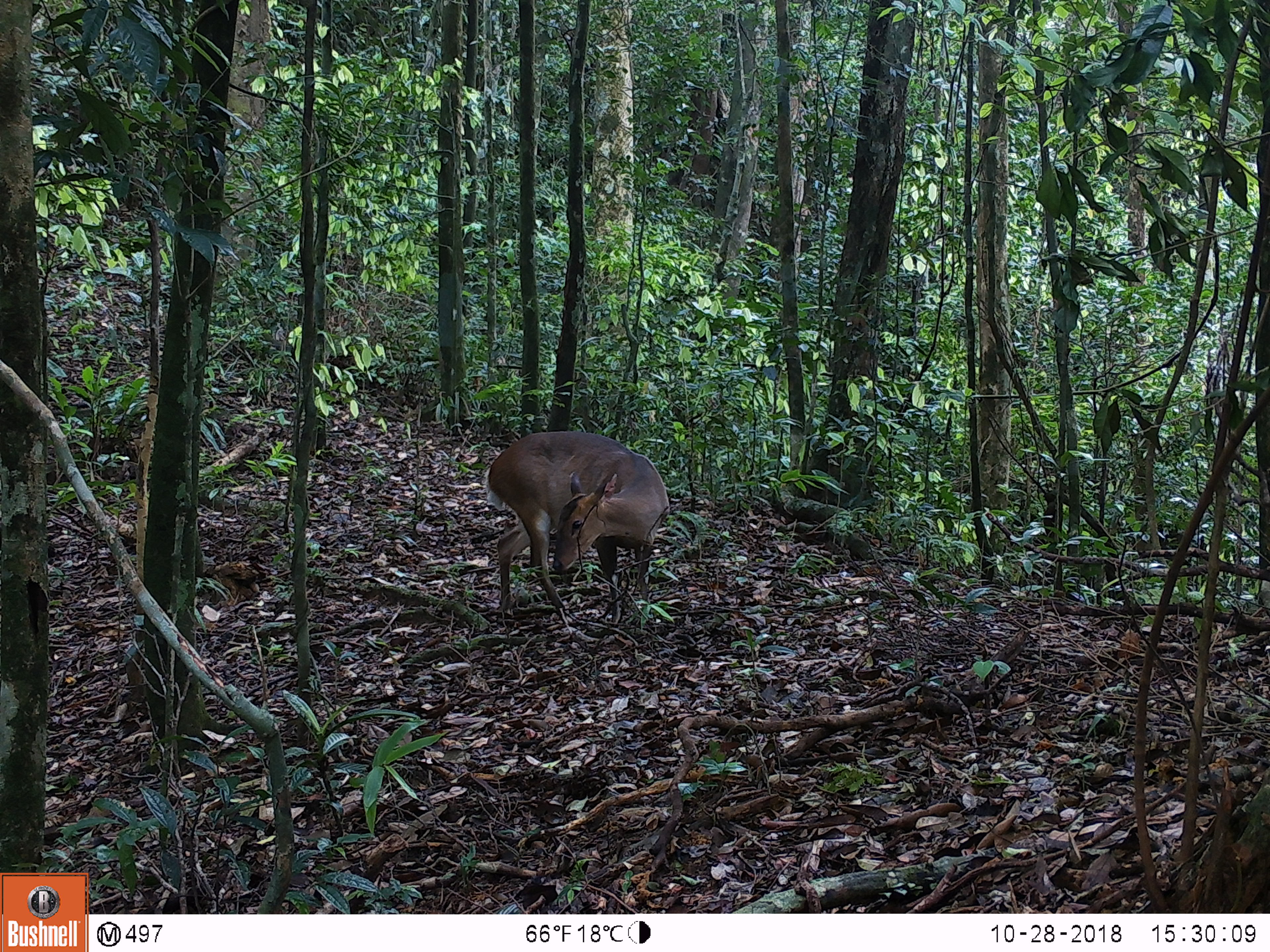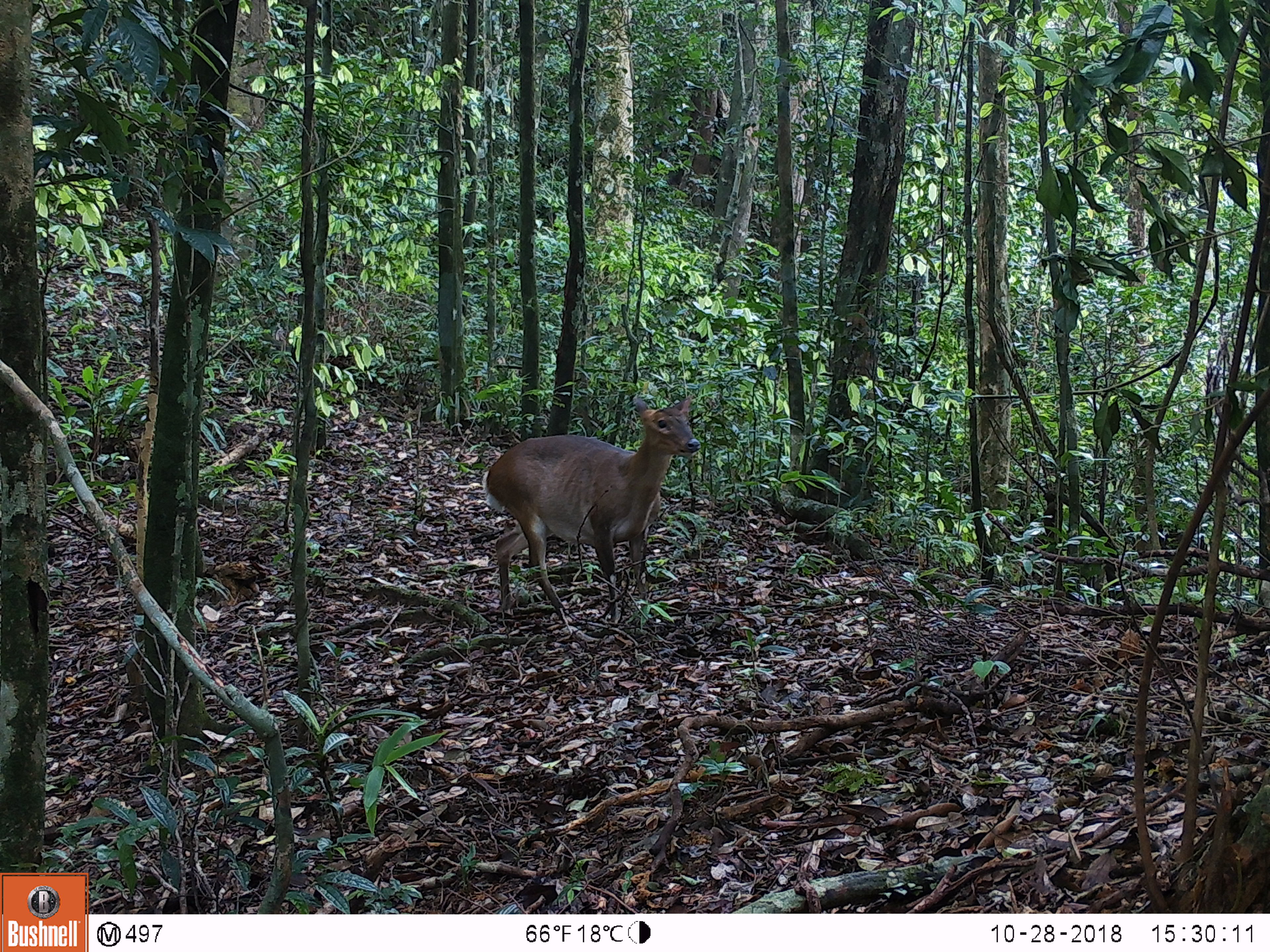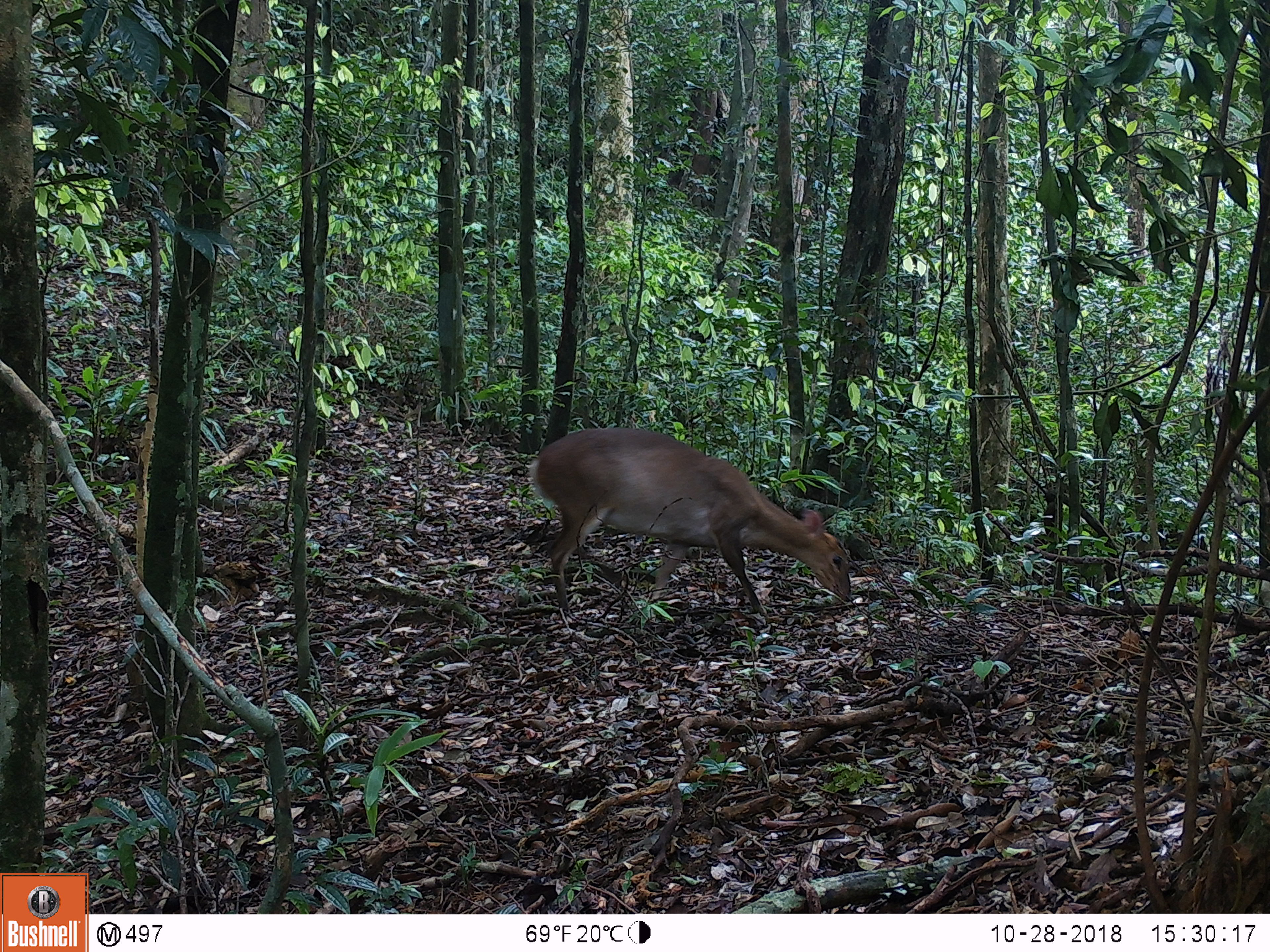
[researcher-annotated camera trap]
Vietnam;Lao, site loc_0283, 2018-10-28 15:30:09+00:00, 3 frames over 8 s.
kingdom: Animalia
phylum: Chordata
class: Mammalia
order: Artiodactyla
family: Cervidae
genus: Muntiacus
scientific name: Muntiacus vuquangensis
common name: large-antlered muntjac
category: large antlered muntjac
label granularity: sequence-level